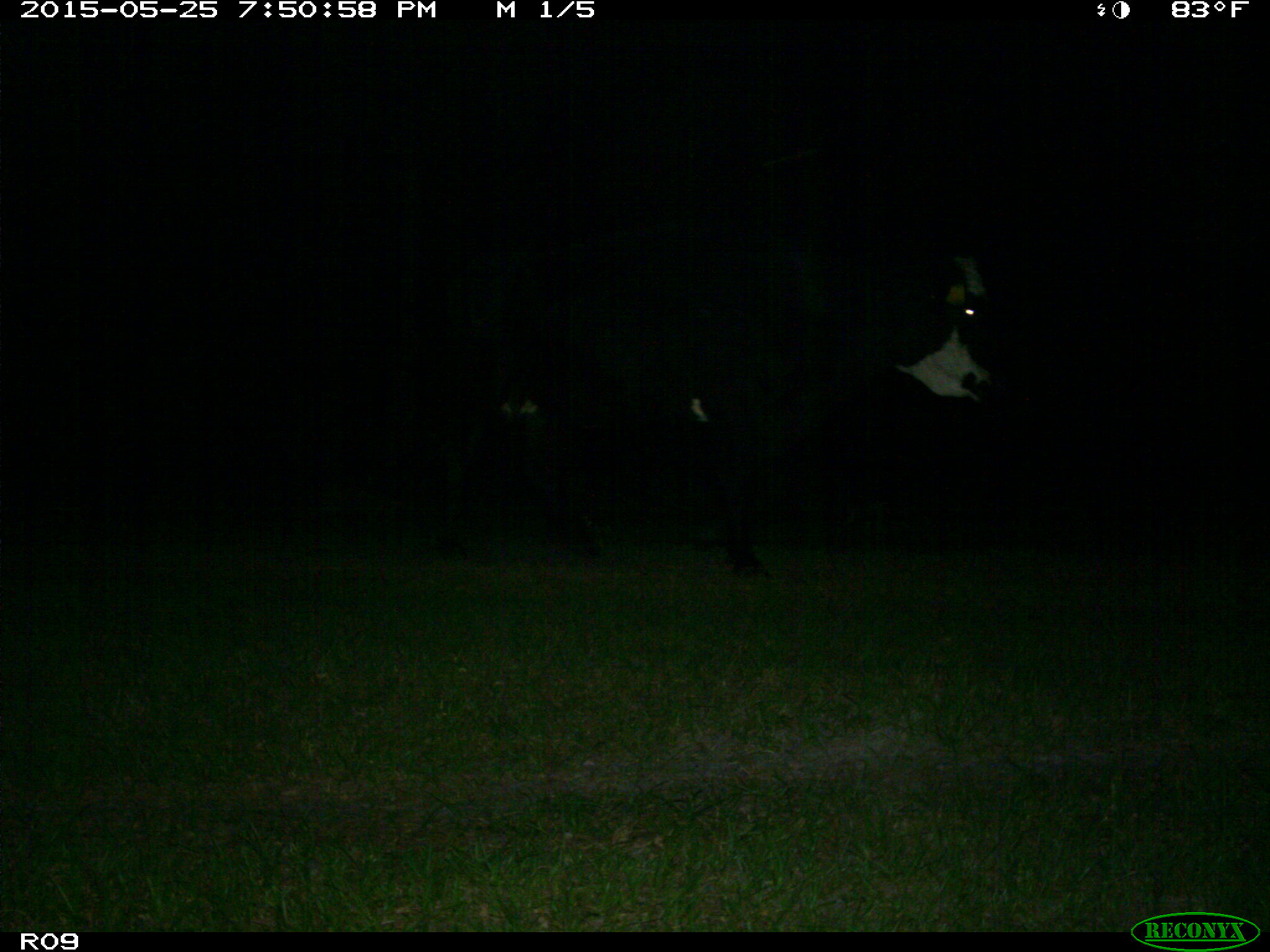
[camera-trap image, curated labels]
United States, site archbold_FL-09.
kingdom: Animalia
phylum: Chordata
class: Mammalia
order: Artiodactyla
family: Bovidae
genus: Bos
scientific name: Bos taurus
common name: domestic cow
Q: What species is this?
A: Bos taurus (domestic cow).